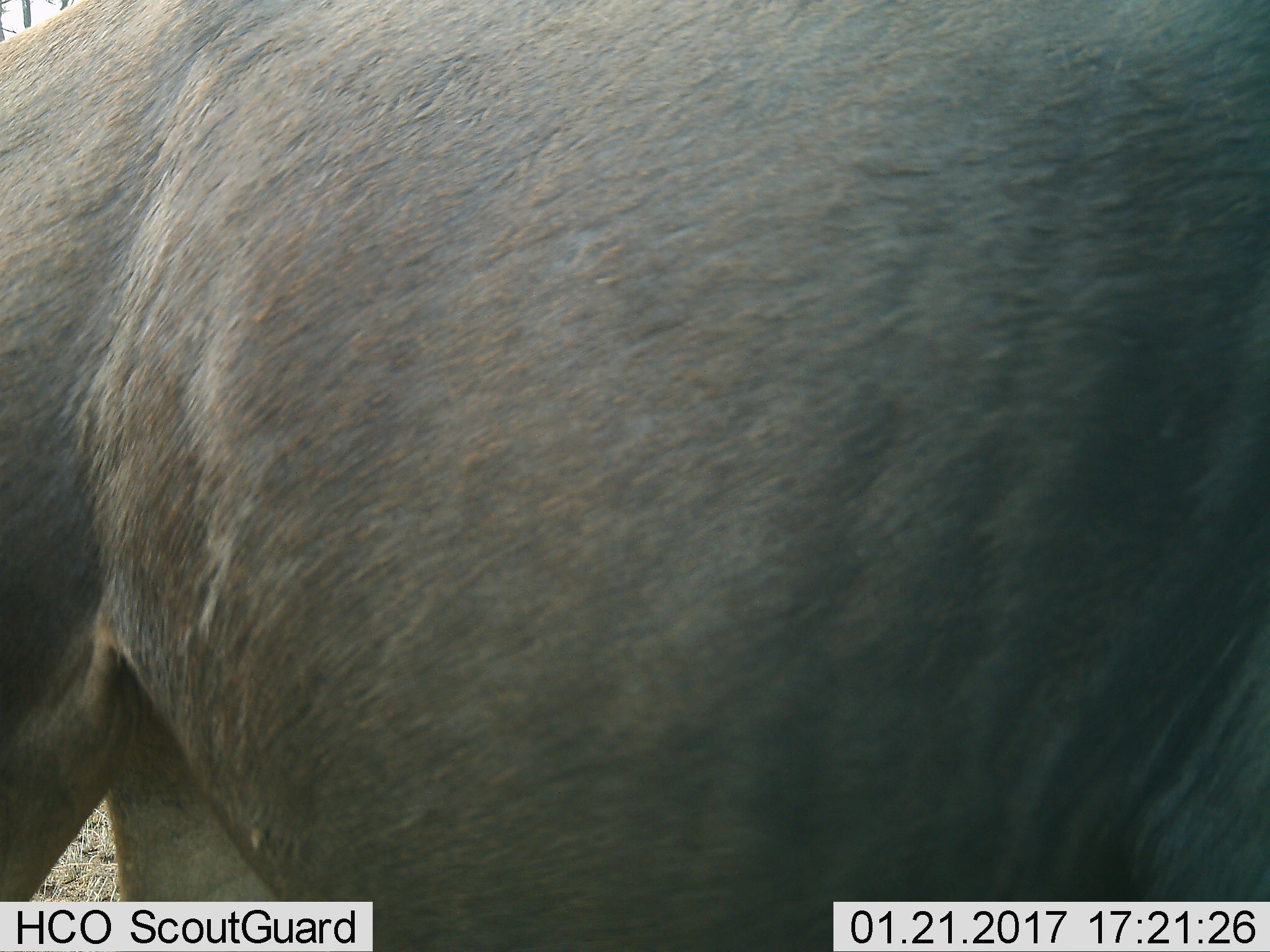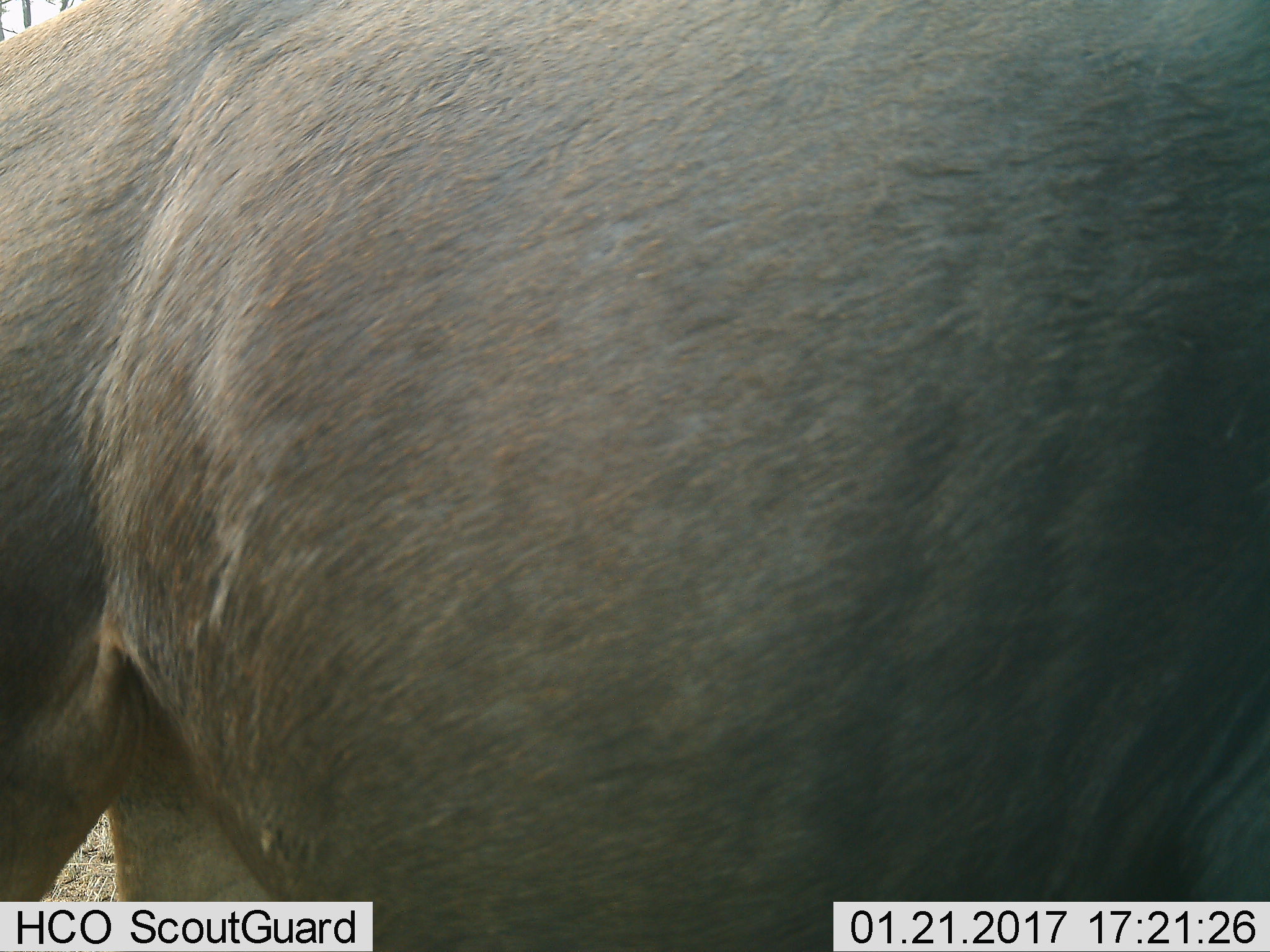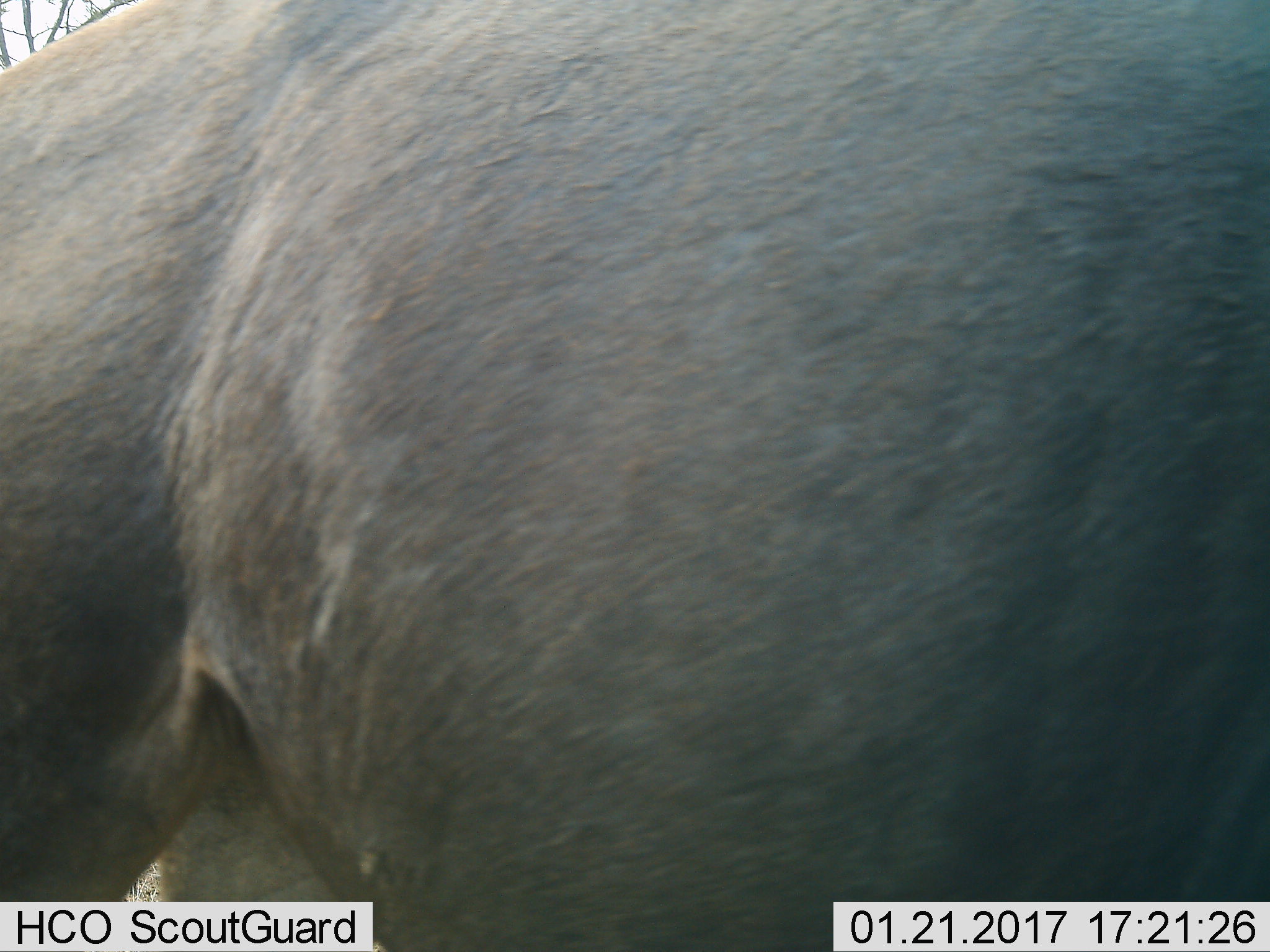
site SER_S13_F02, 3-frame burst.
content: unidentified animal